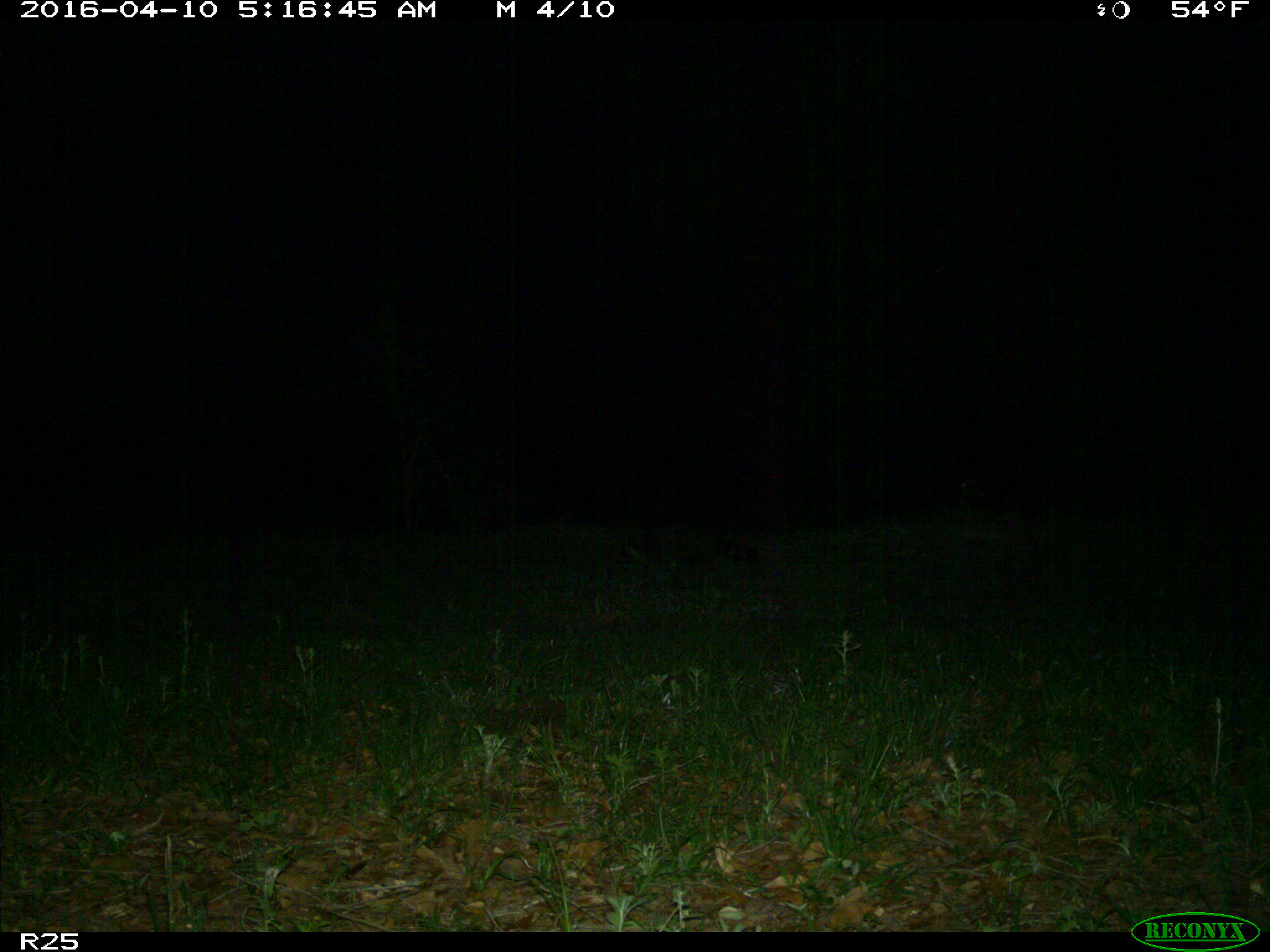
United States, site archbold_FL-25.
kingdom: Animalia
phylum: Chordata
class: Mammalia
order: Carnivora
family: Procyonidae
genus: Procyon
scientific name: Procyon lotor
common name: common raccoon